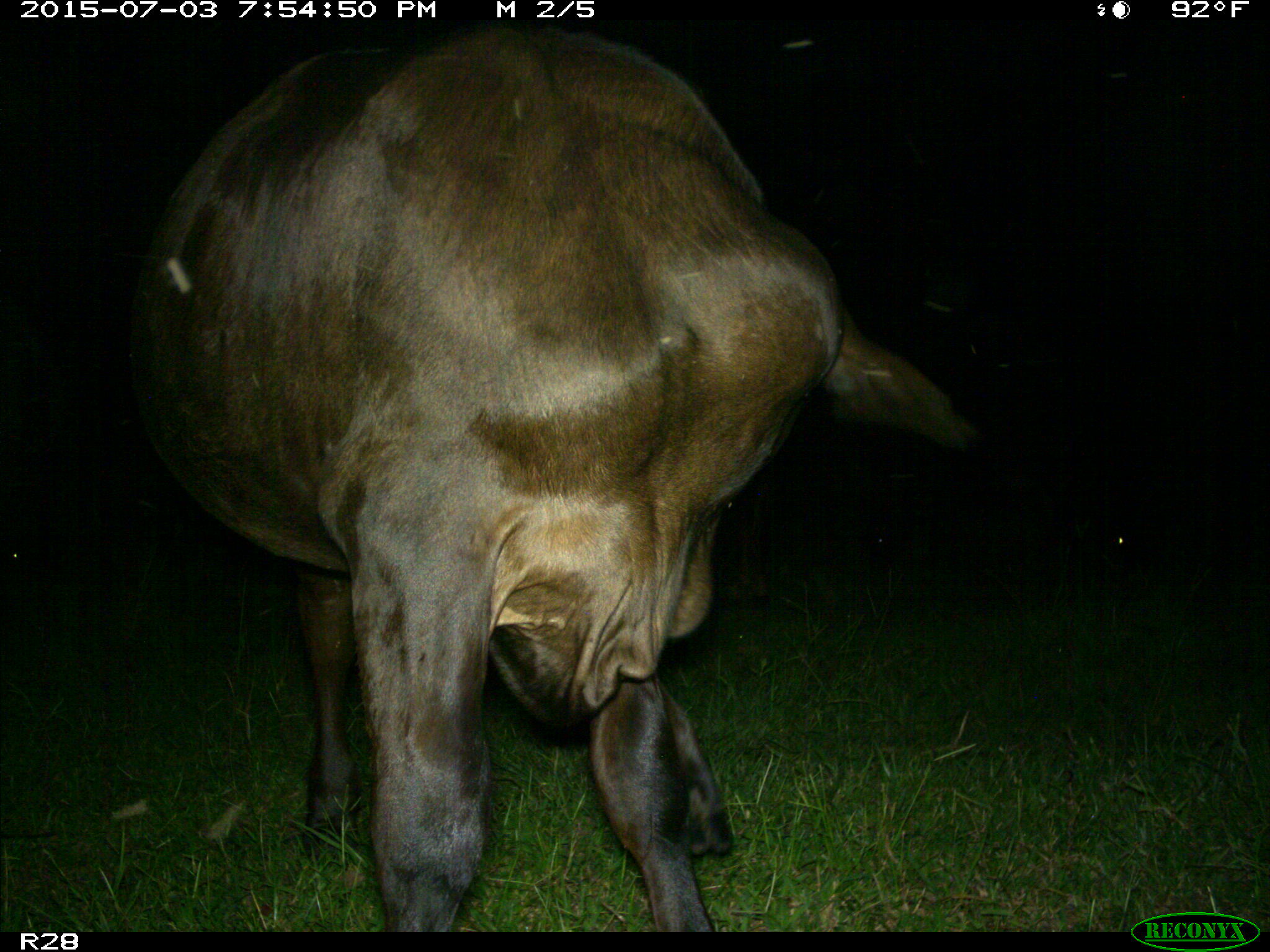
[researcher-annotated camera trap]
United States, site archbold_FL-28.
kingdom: Animalia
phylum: Chordata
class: Mammalia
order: Artiodactyla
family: Bovidae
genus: Bos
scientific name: Bos taurus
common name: domestic cow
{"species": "Bos taurus (domestic cow)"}